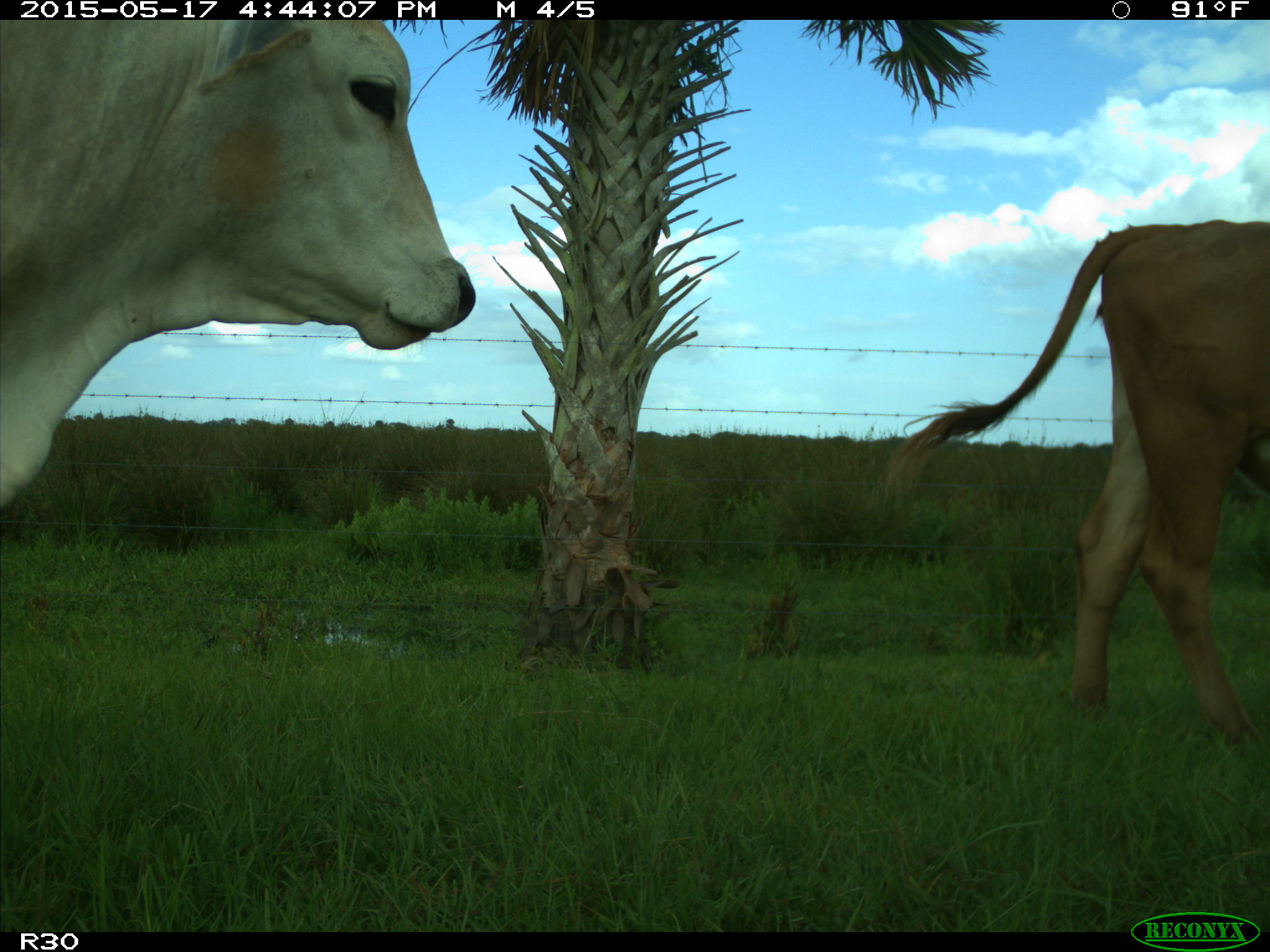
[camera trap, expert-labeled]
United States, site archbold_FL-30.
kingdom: Animalia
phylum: Chordata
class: Mammalia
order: Artiodactyla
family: Bovidae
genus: Bos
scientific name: Bos taurus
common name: domestic cow